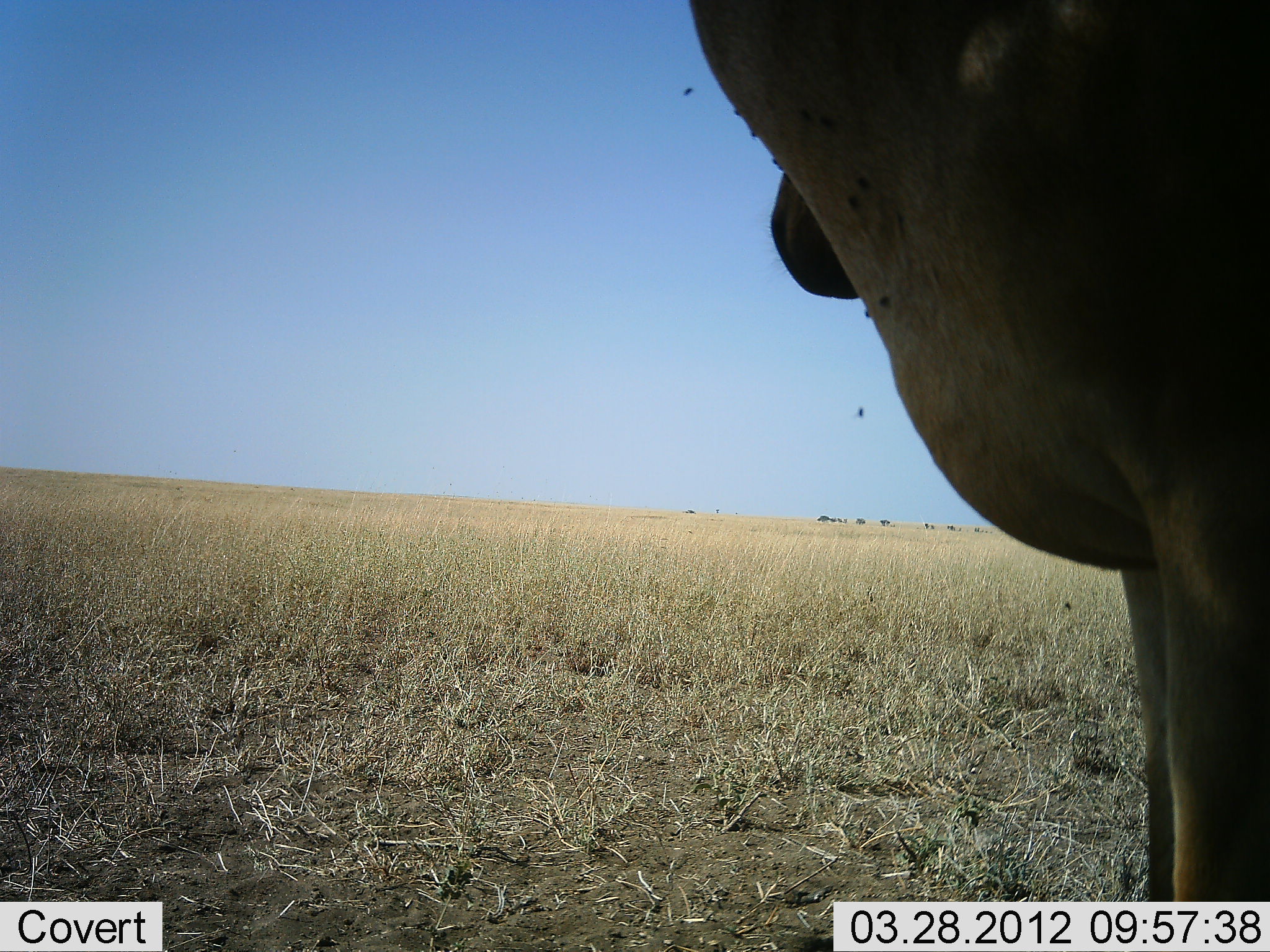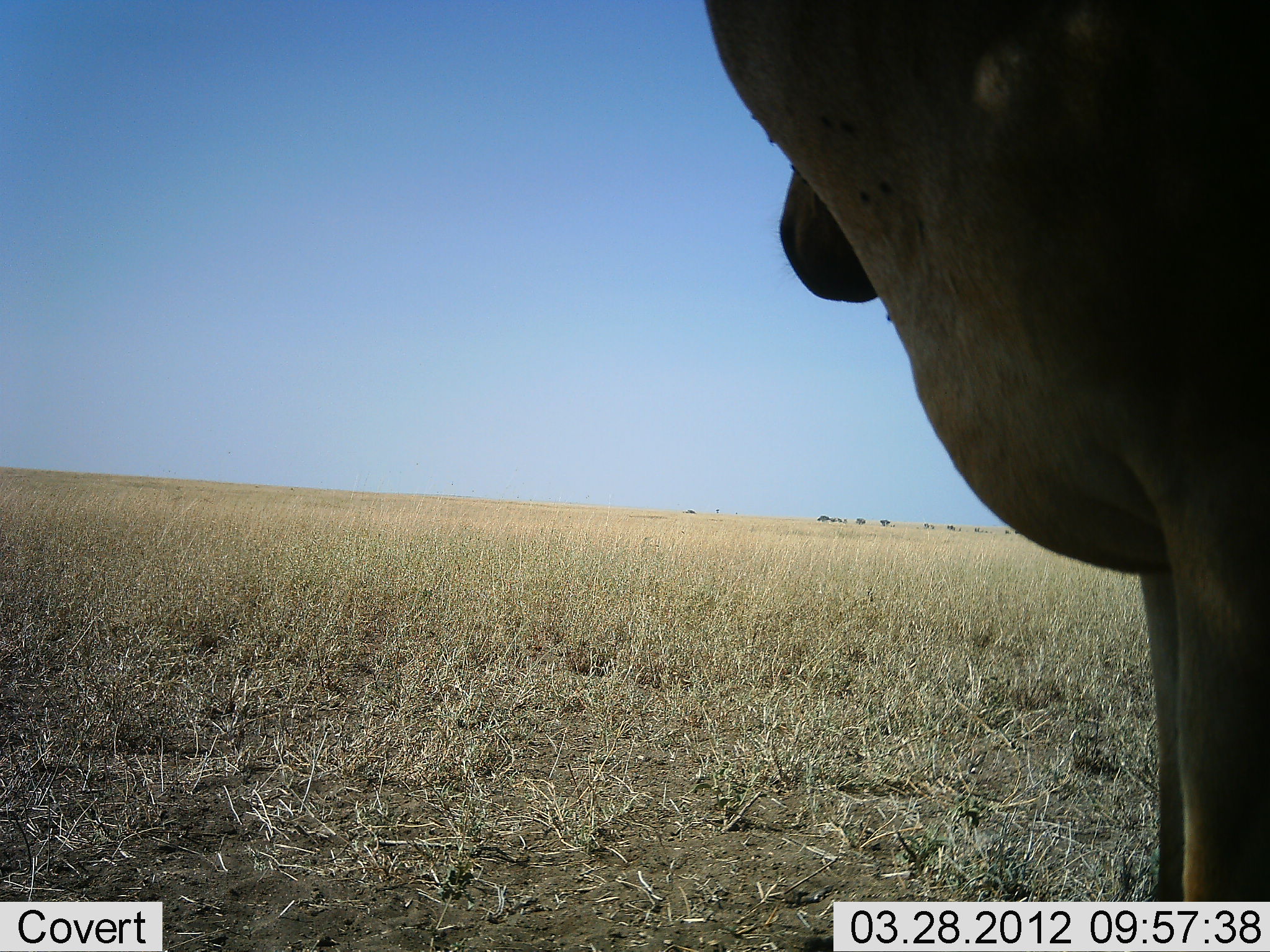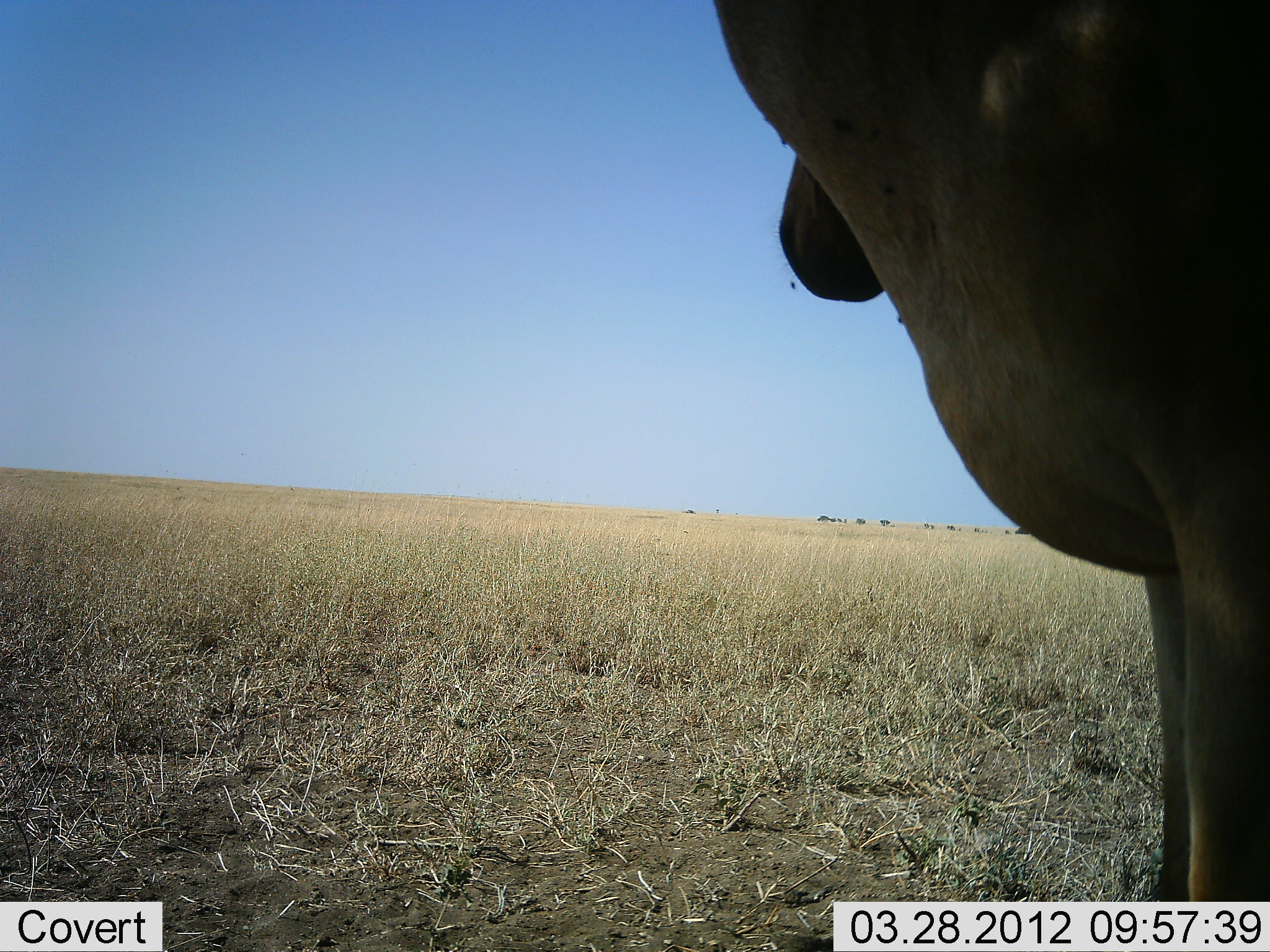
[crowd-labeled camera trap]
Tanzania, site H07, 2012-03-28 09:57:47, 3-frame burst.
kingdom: Animalia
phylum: Chordata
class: Mammalia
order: Artiodactyla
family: Bovidae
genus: Alcelaphus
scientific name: Alcelaphus buselaphus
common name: hartebeest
Hartebeest (Alcelaphus buselaphus), count 1. Behavior (volunteer vote fractions): standing 100%, resting 0%, moving 0%, interacting 0%. Young present (vote fraction): 0%. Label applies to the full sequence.